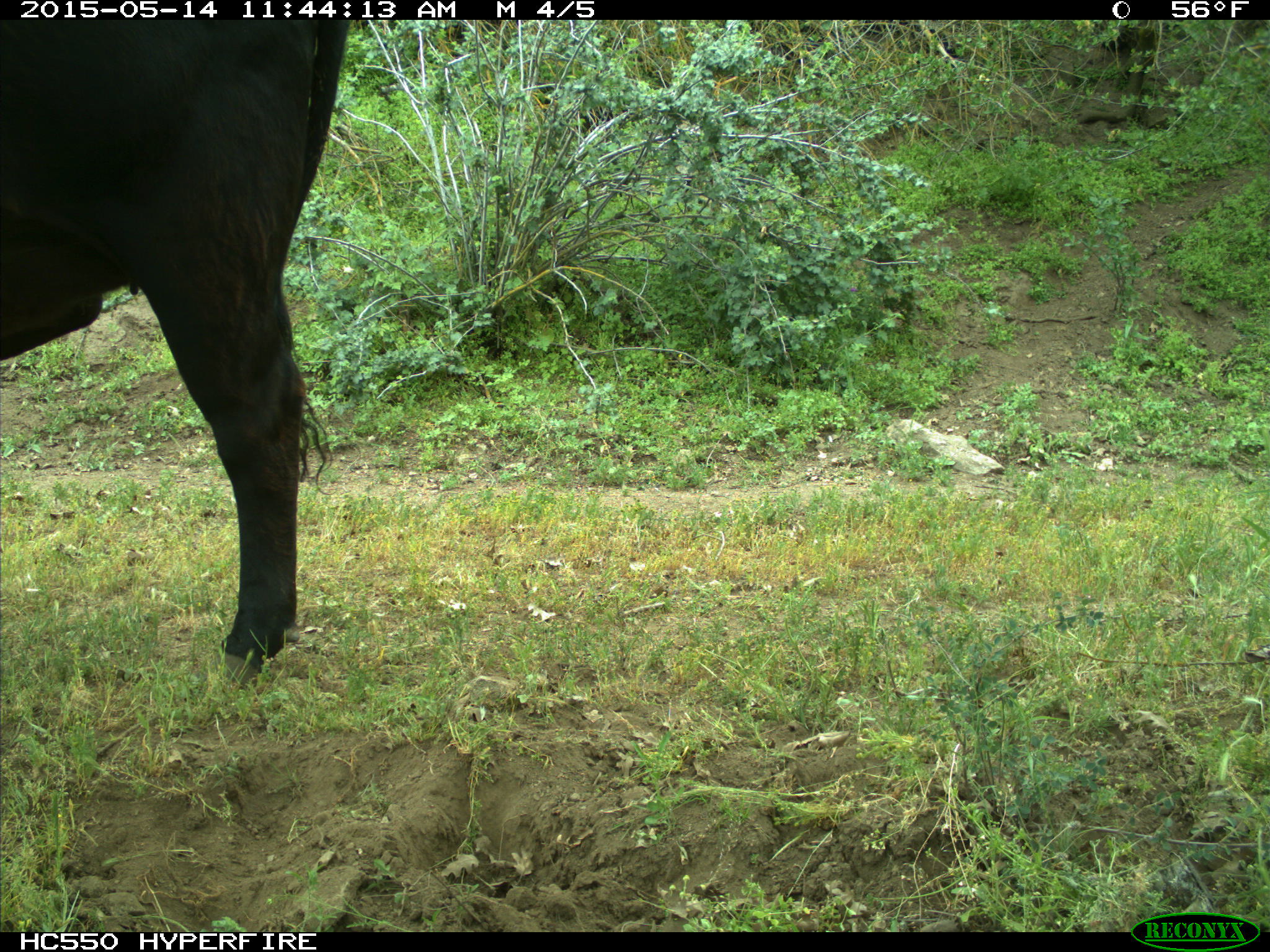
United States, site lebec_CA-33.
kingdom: Animalia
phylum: Chordata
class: Mammalia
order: Artiodactyla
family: Bovidae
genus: Bos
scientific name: Bos taurus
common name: domestic cow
Bos taurus (domestic cow).